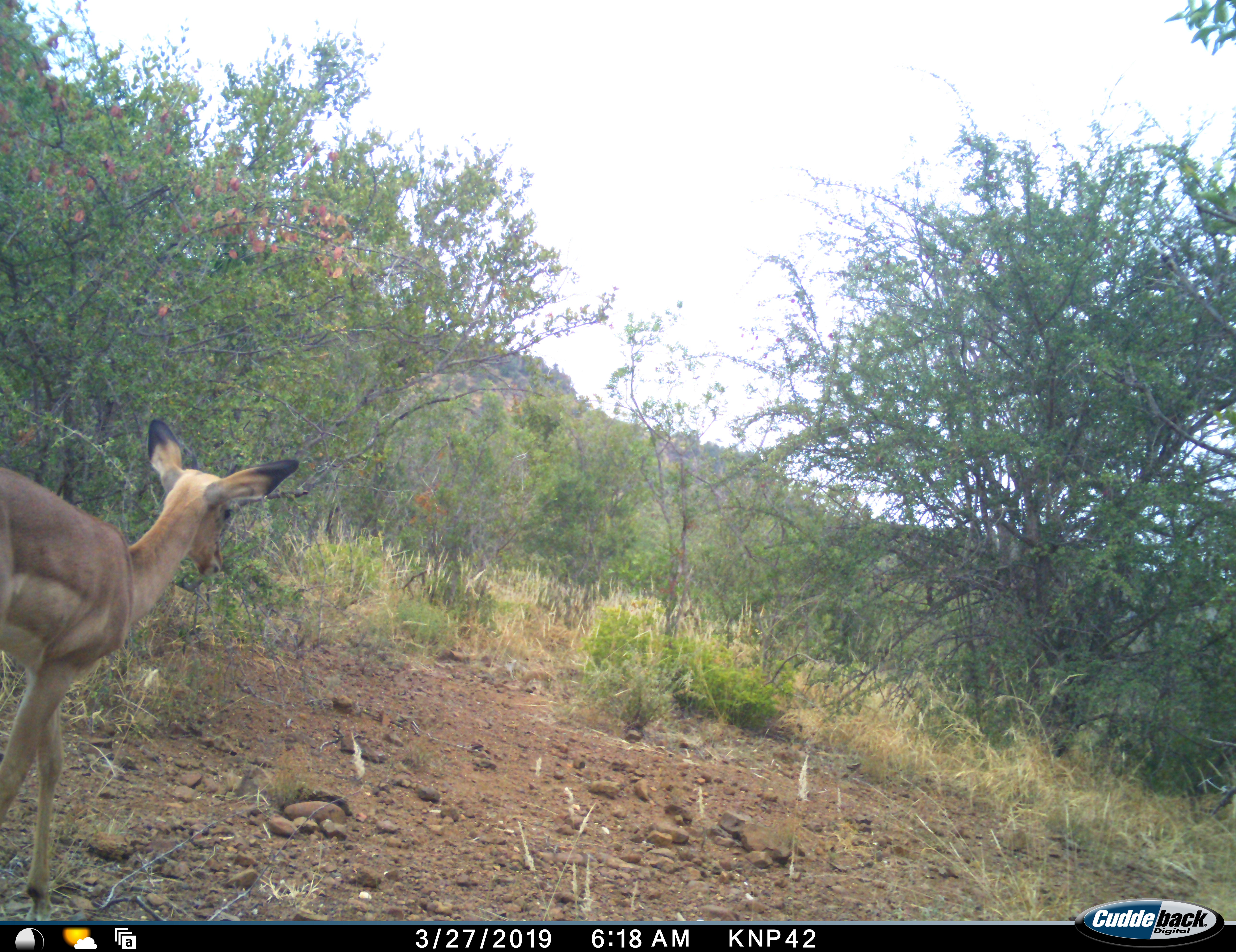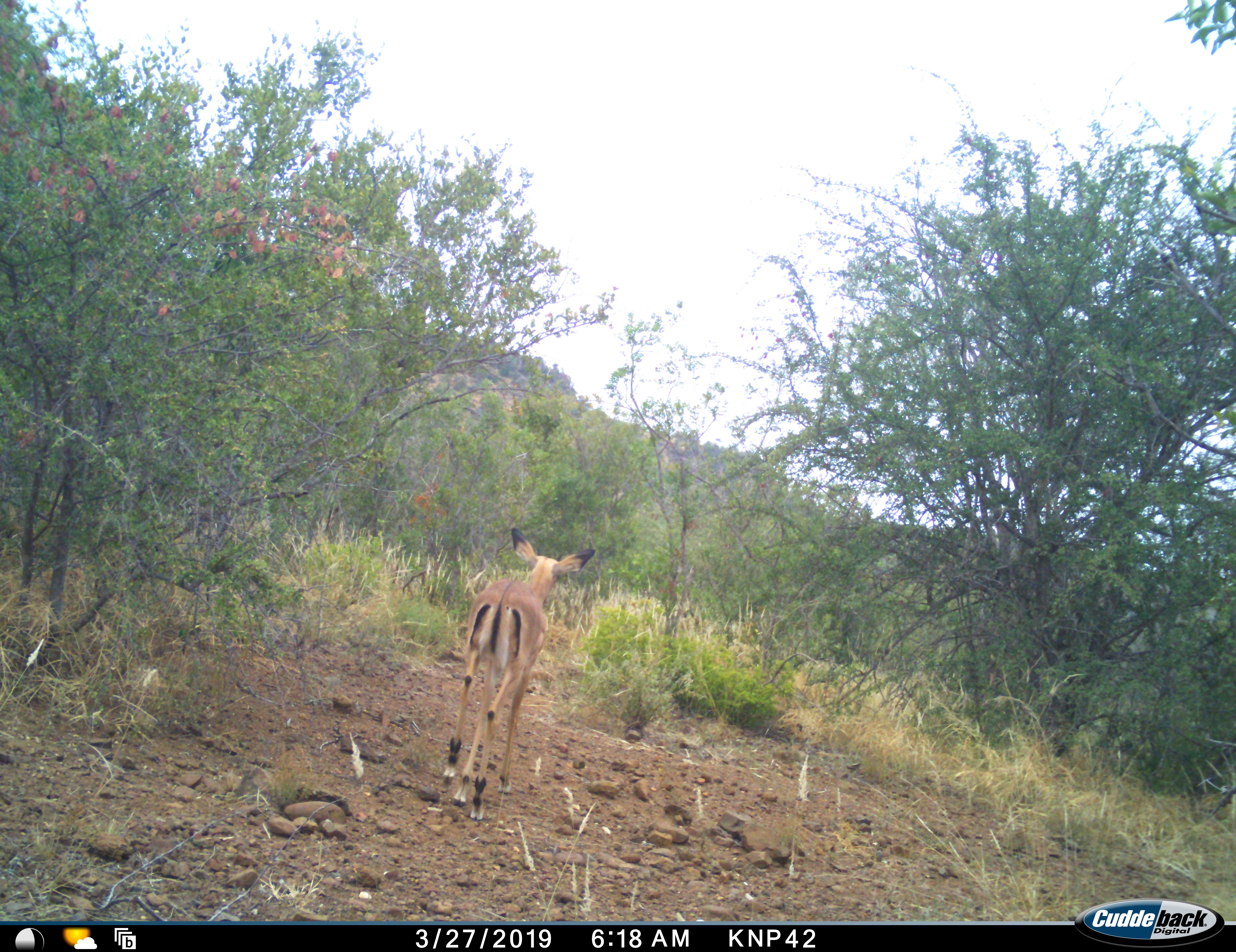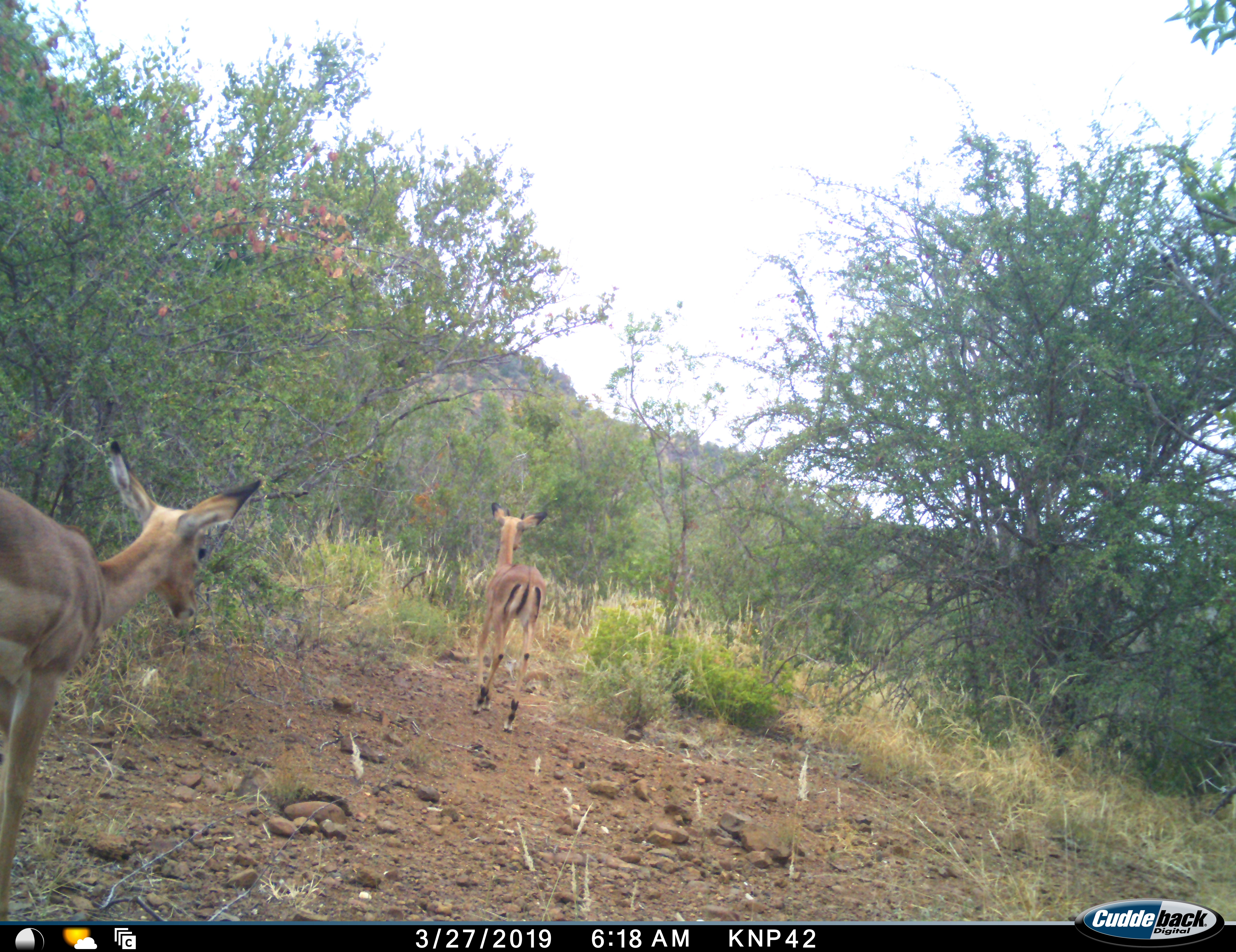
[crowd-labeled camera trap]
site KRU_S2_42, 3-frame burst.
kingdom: Animalia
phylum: Chordata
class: Mammalia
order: Artiodactyla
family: Bovidae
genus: Aepyceros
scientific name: Aepyceros melampus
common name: impala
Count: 2.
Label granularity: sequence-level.